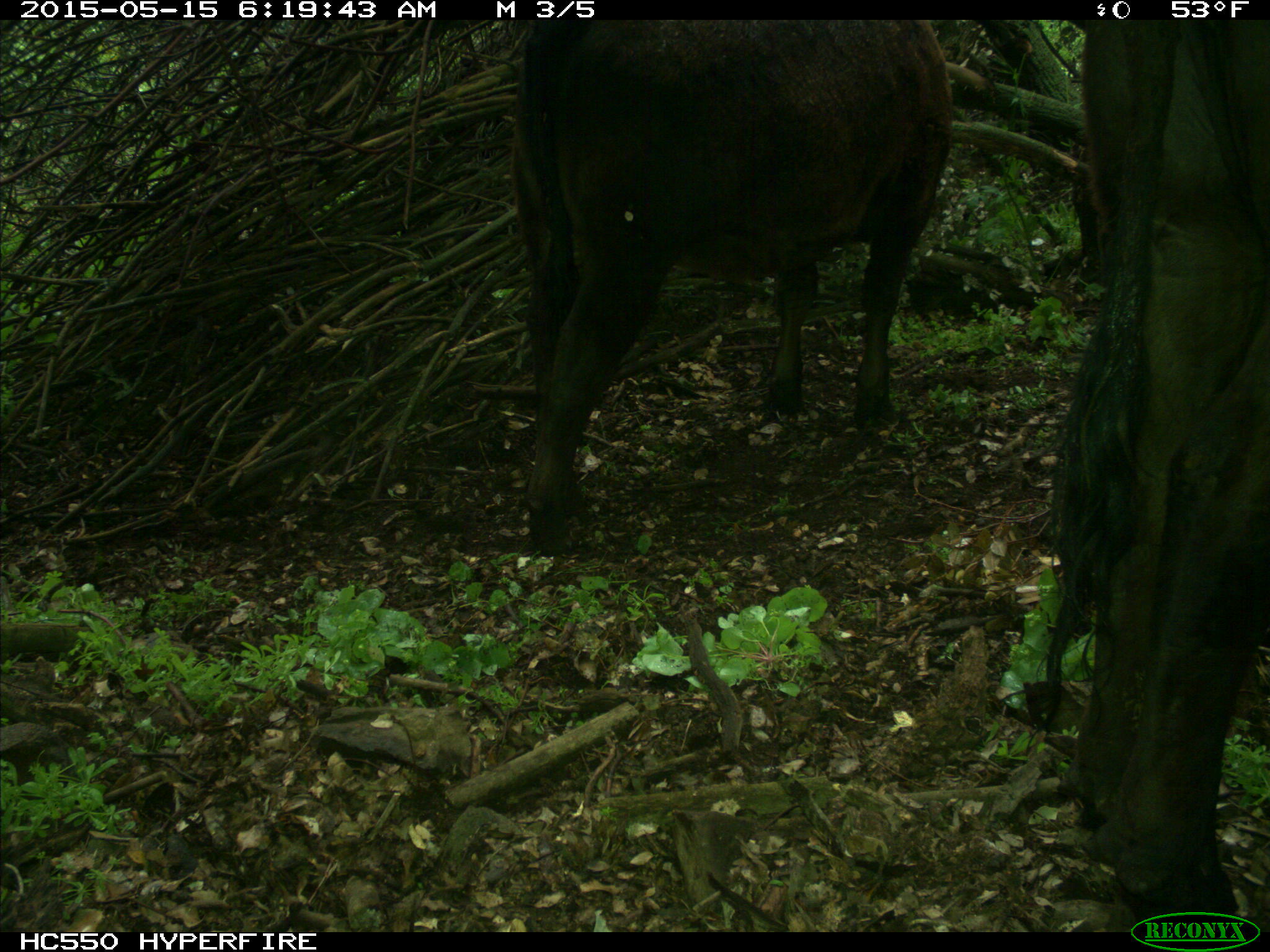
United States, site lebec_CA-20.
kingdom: Animalia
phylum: Chordata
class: Mammalia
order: Artiodactyla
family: Bovidae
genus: Bos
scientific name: Bos taurus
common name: domestic cow